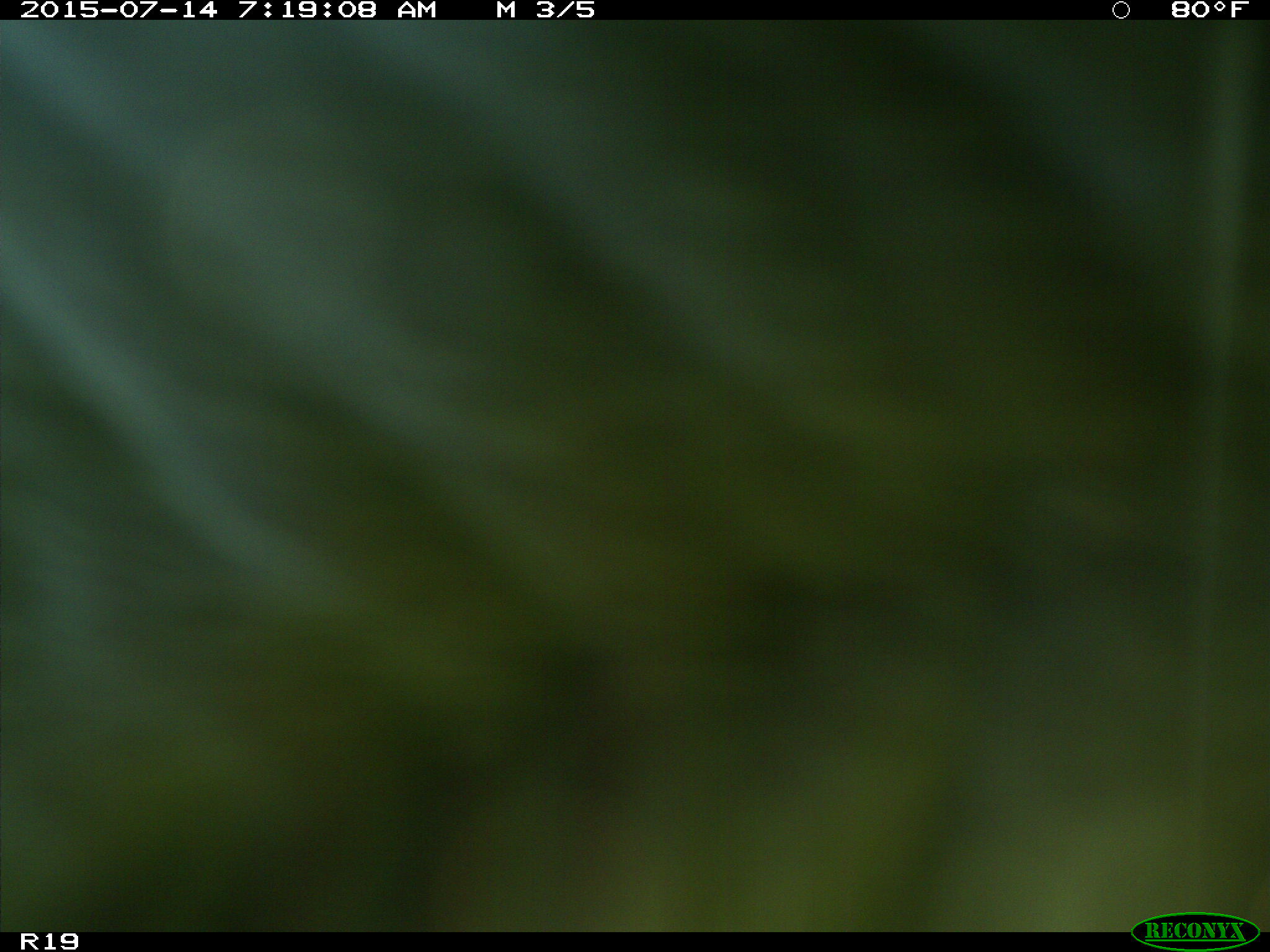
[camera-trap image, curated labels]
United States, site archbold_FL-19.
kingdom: Animalia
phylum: Chordata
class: Mammalia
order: Artiodactyla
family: Bovidae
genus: Bos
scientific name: Bos taurus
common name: domestic cow